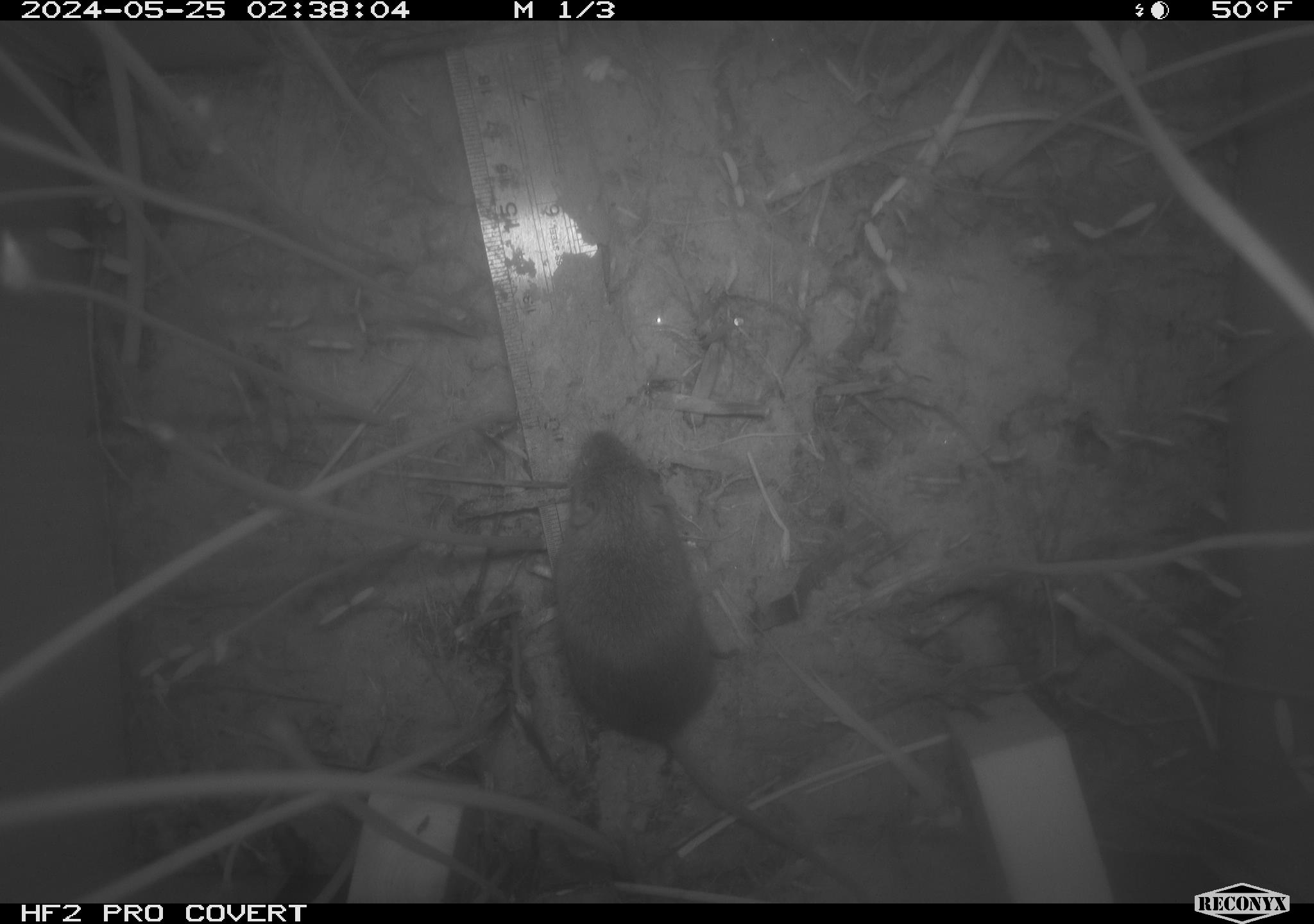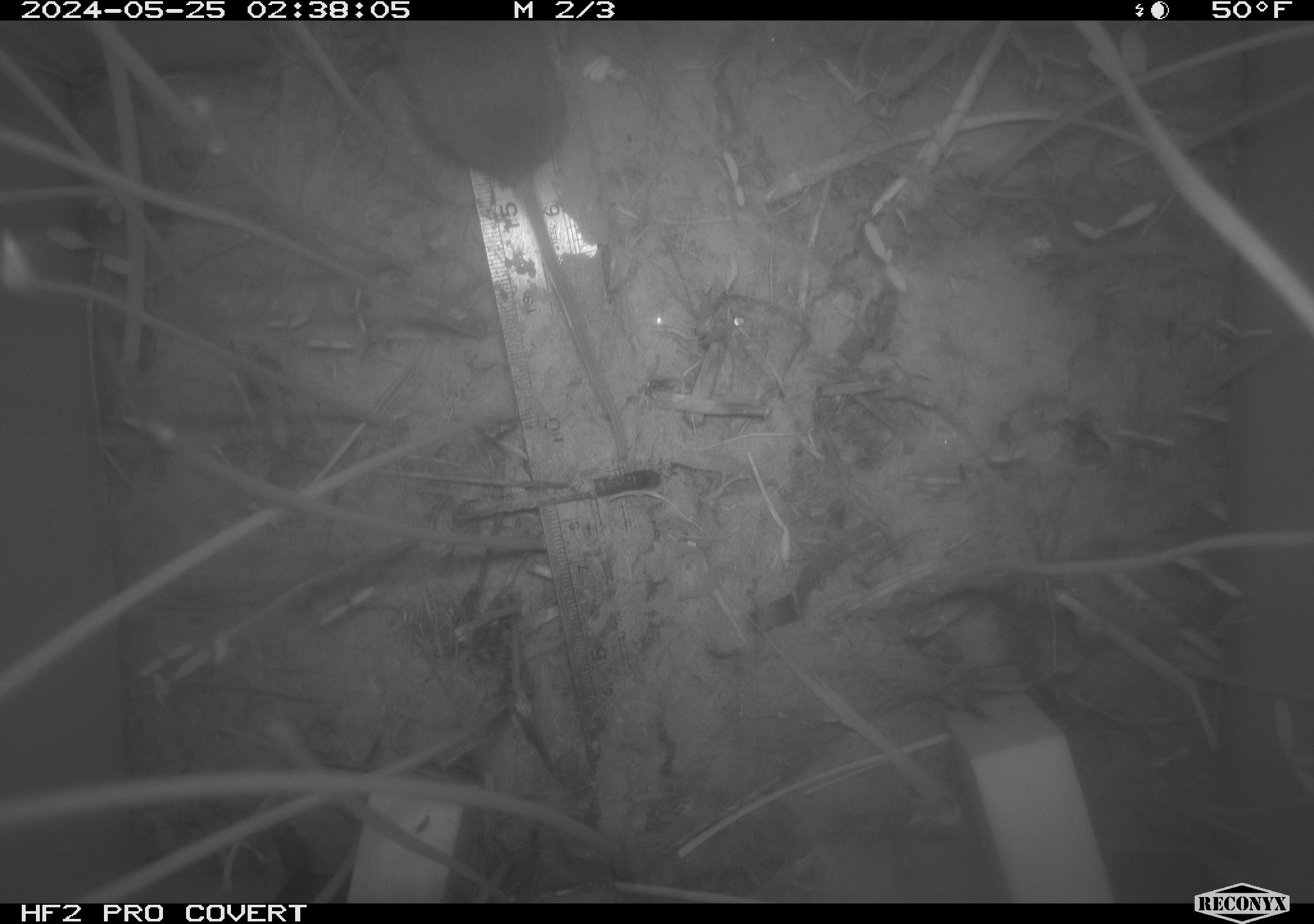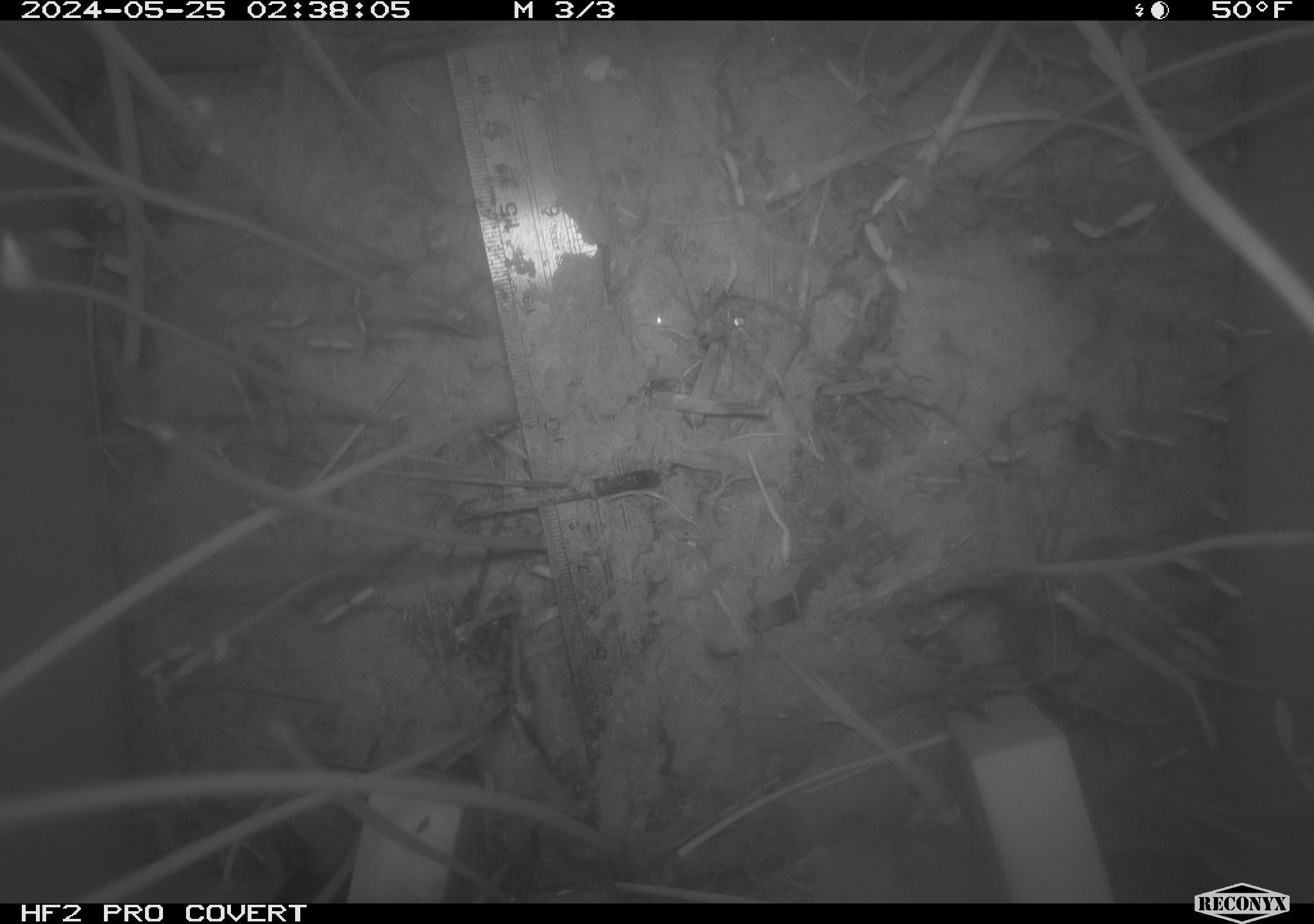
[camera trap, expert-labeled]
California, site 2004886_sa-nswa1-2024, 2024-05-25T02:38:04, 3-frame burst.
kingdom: Animalia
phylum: Chordata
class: Mammalia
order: Rodentia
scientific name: Rodentia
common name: rodent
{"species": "rodent (Rodentia)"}